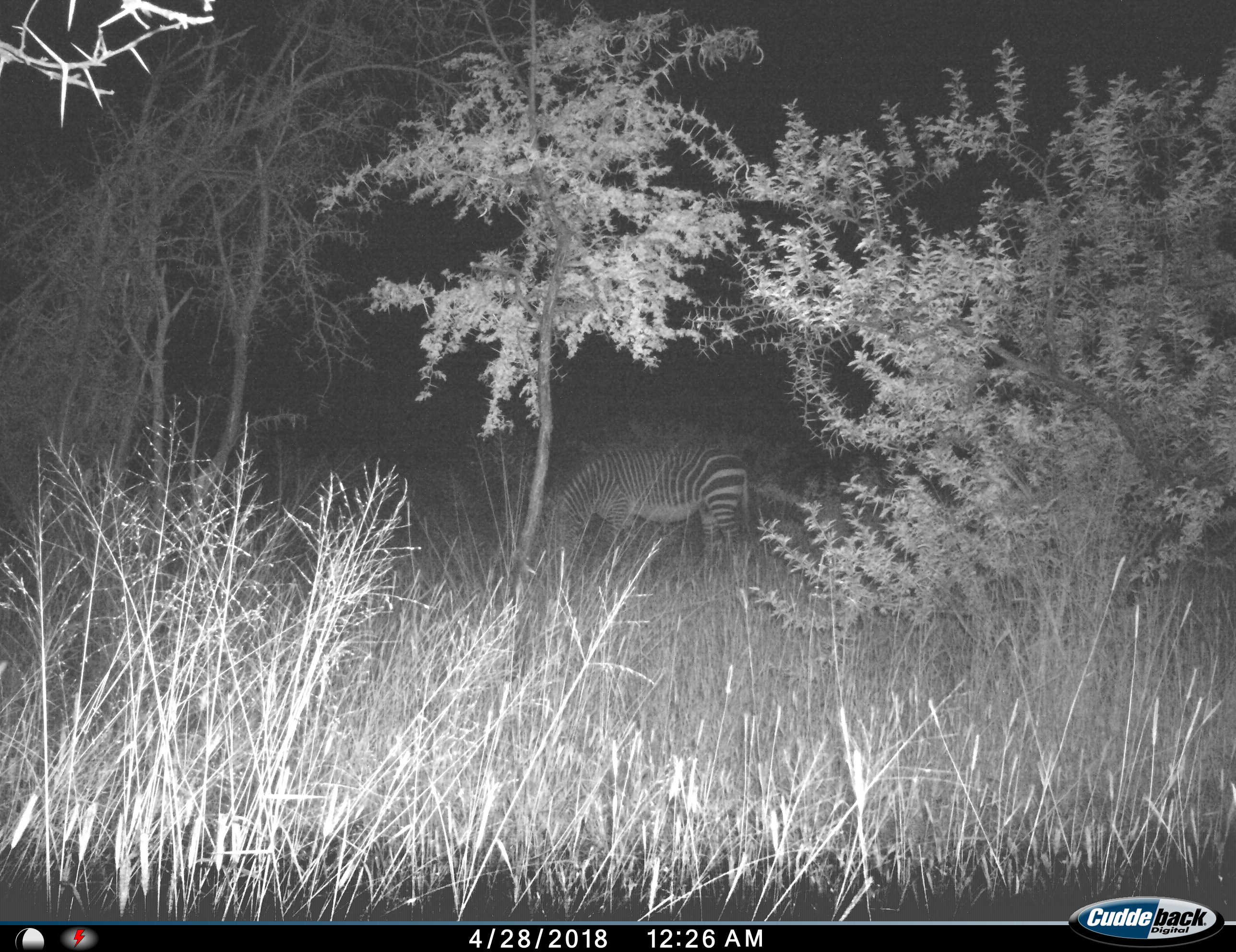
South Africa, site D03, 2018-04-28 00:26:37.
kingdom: Animalia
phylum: Chordata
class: Mammalia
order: Perissodactyla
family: Equidae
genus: Equus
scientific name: Equus zebra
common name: mountain zebra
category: zebramountain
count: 1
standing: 0%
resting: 0%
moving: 0%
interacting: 0%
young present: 0%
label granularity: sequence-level